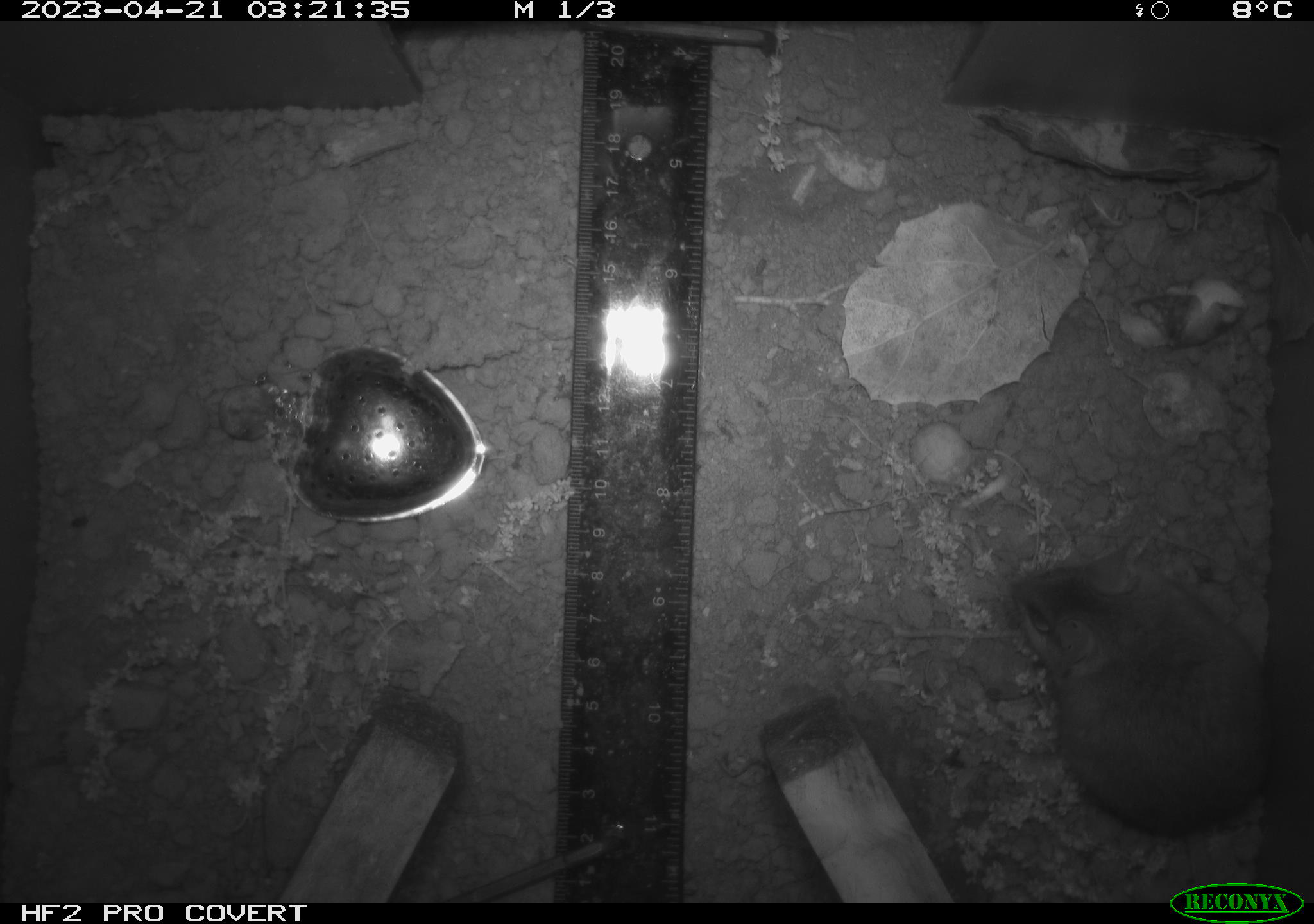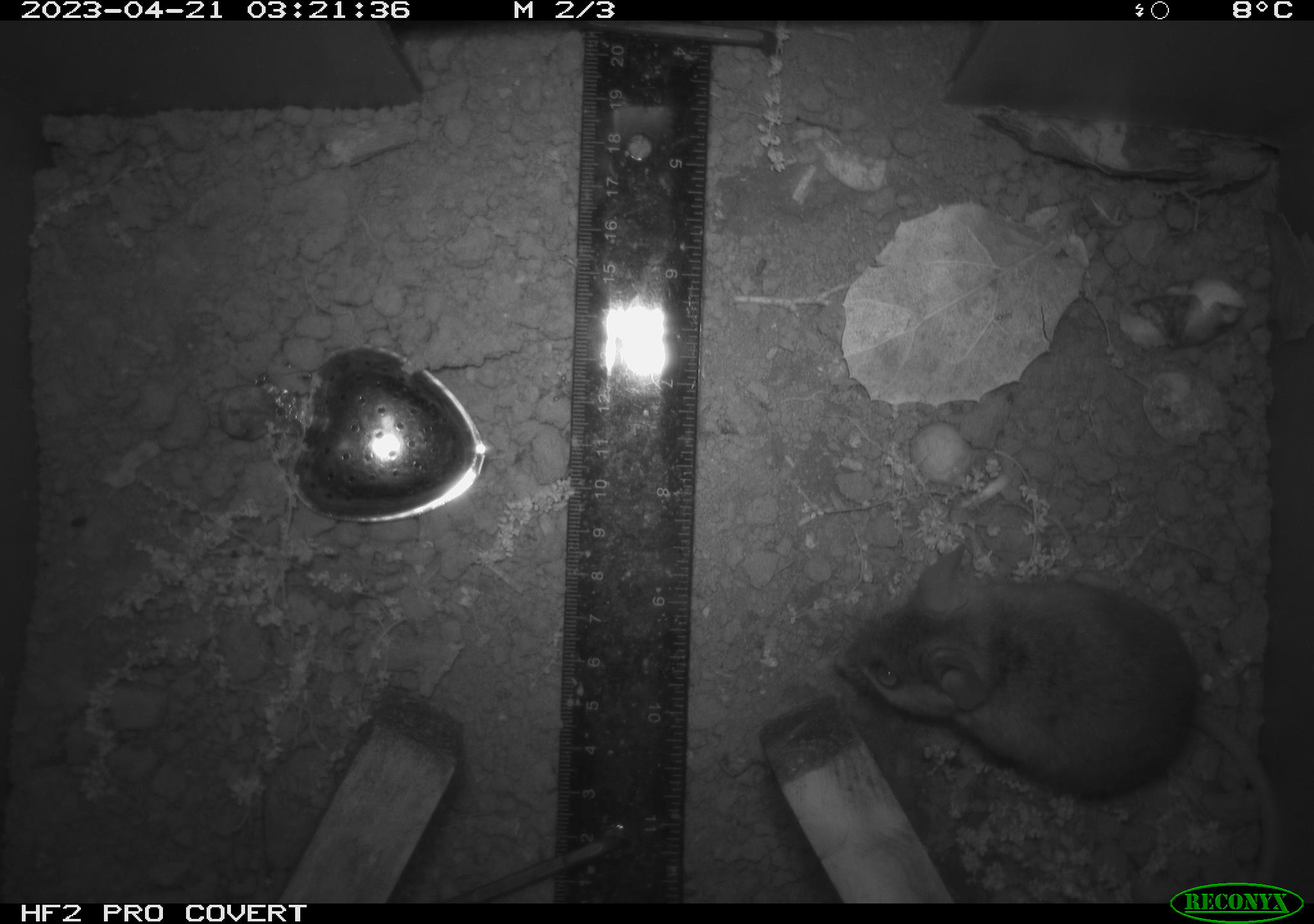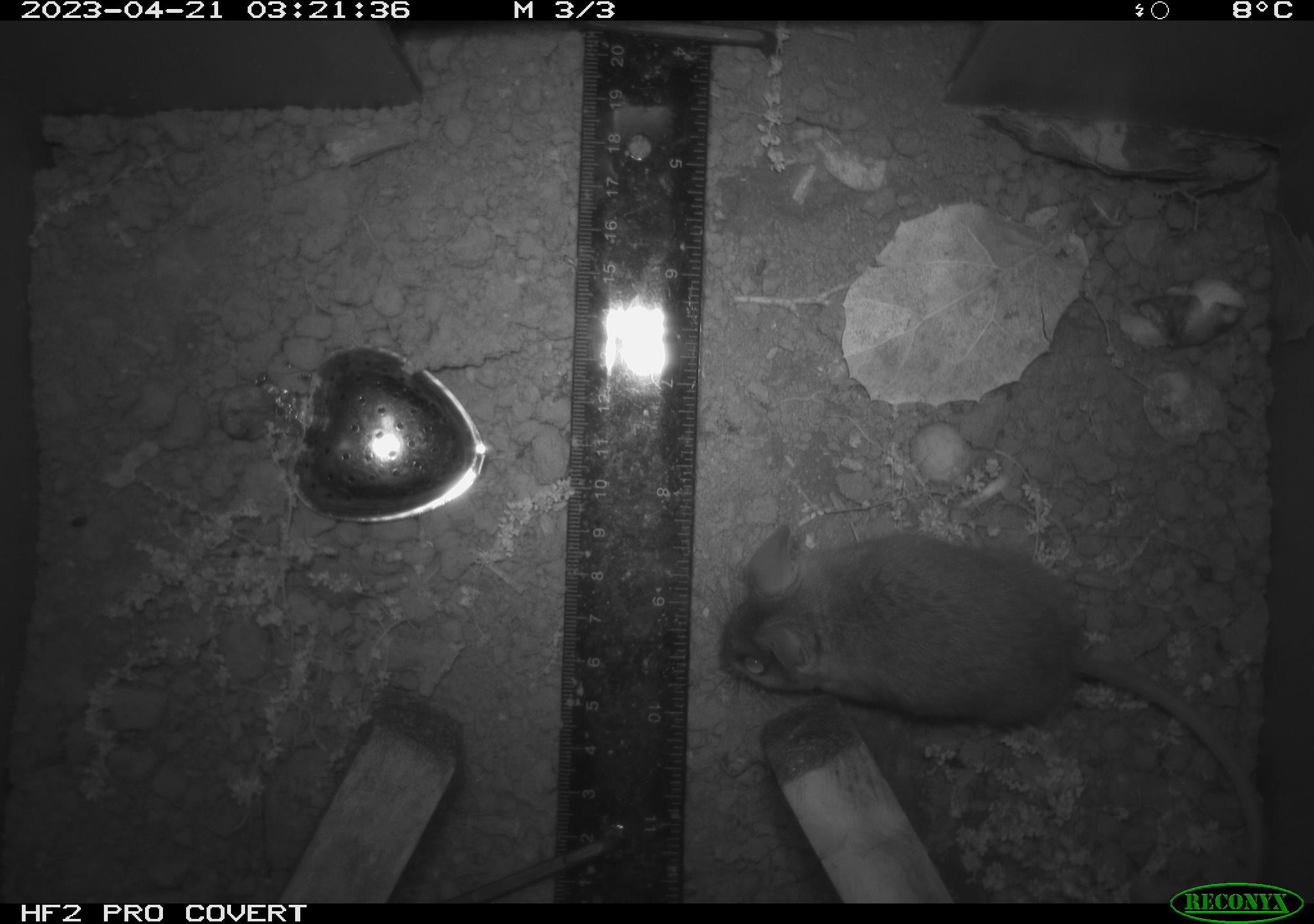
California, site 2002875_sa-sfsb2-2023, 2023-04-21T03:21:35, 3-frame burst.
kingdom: Animalia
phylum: Chordata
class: Mammalia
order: Rodentia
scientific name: Rodentia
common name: mouse species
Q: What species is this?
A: Mouse species (Rodentia).